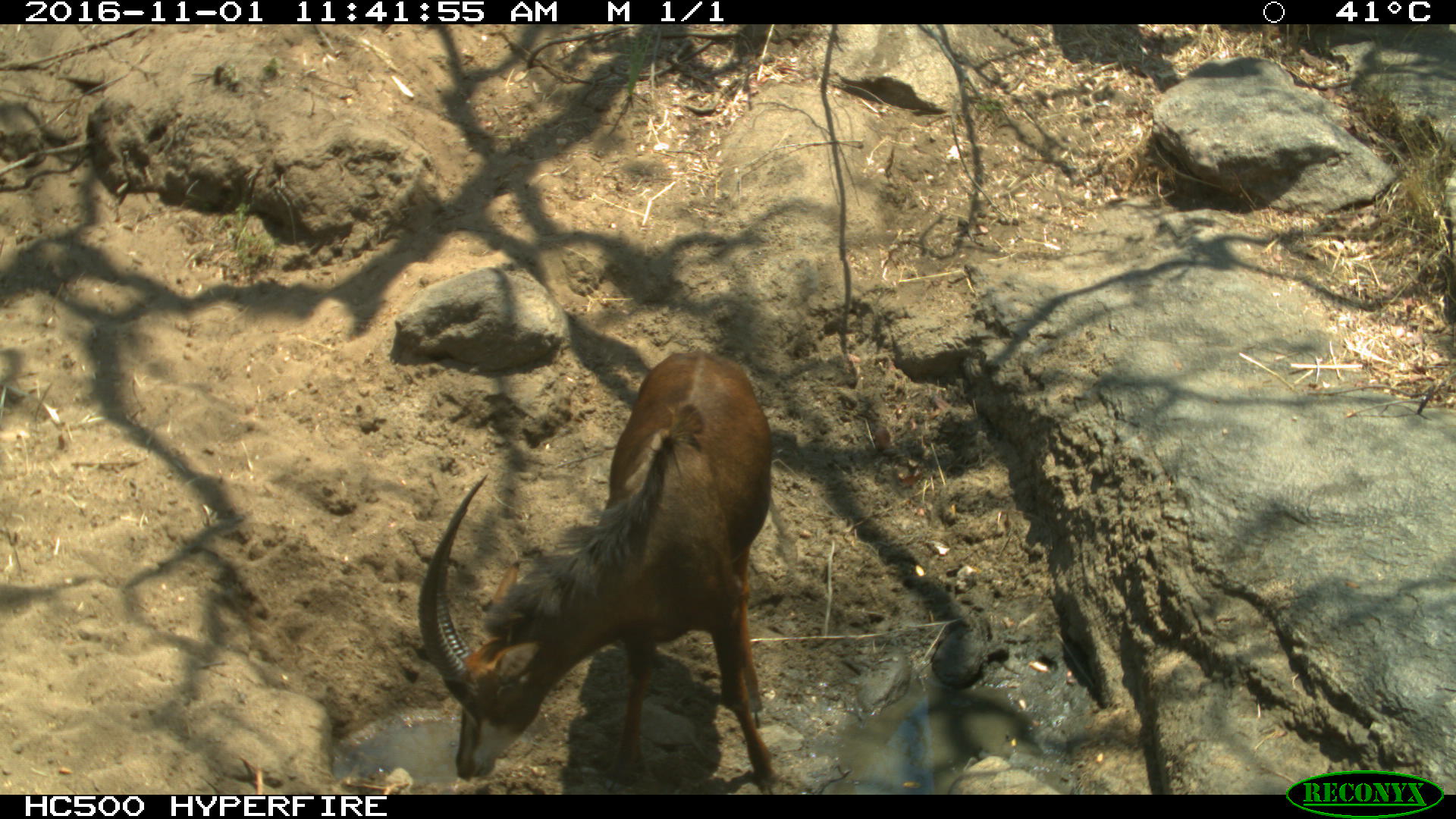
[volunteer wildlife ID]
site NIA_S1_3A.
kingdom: Animalia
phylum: Chordata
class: Mammalia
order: Artiodactyla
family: Bovidae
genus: Hippotragus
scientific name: Hippotragus niger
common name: sable antelope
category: sable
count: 1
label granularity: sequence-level